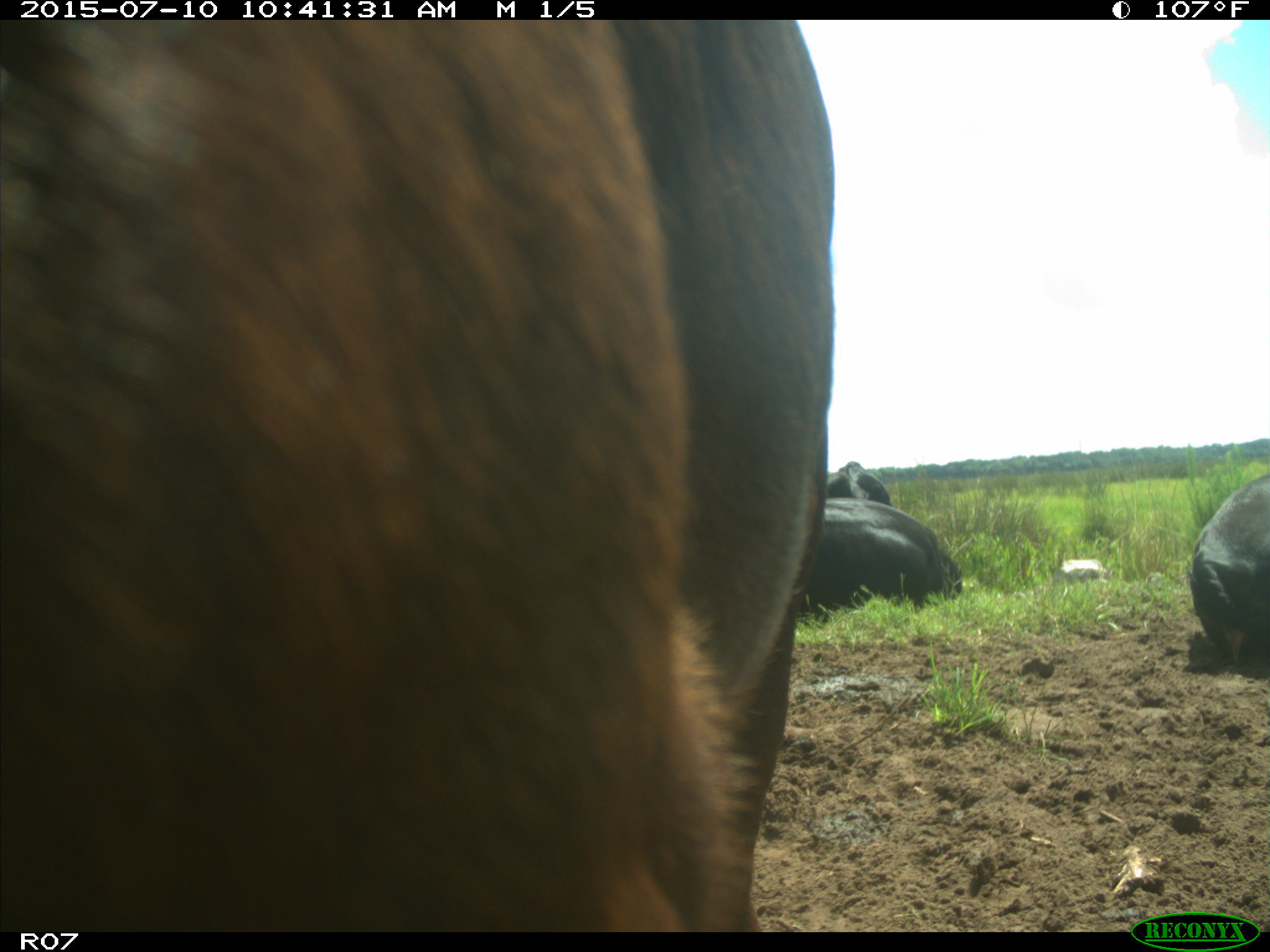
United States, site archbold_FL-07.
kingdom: Animalia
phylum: Chordata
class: Mammalia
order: Artiodactyla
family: Bovidae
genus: Bos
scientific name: Bos taurus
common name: domestic cow